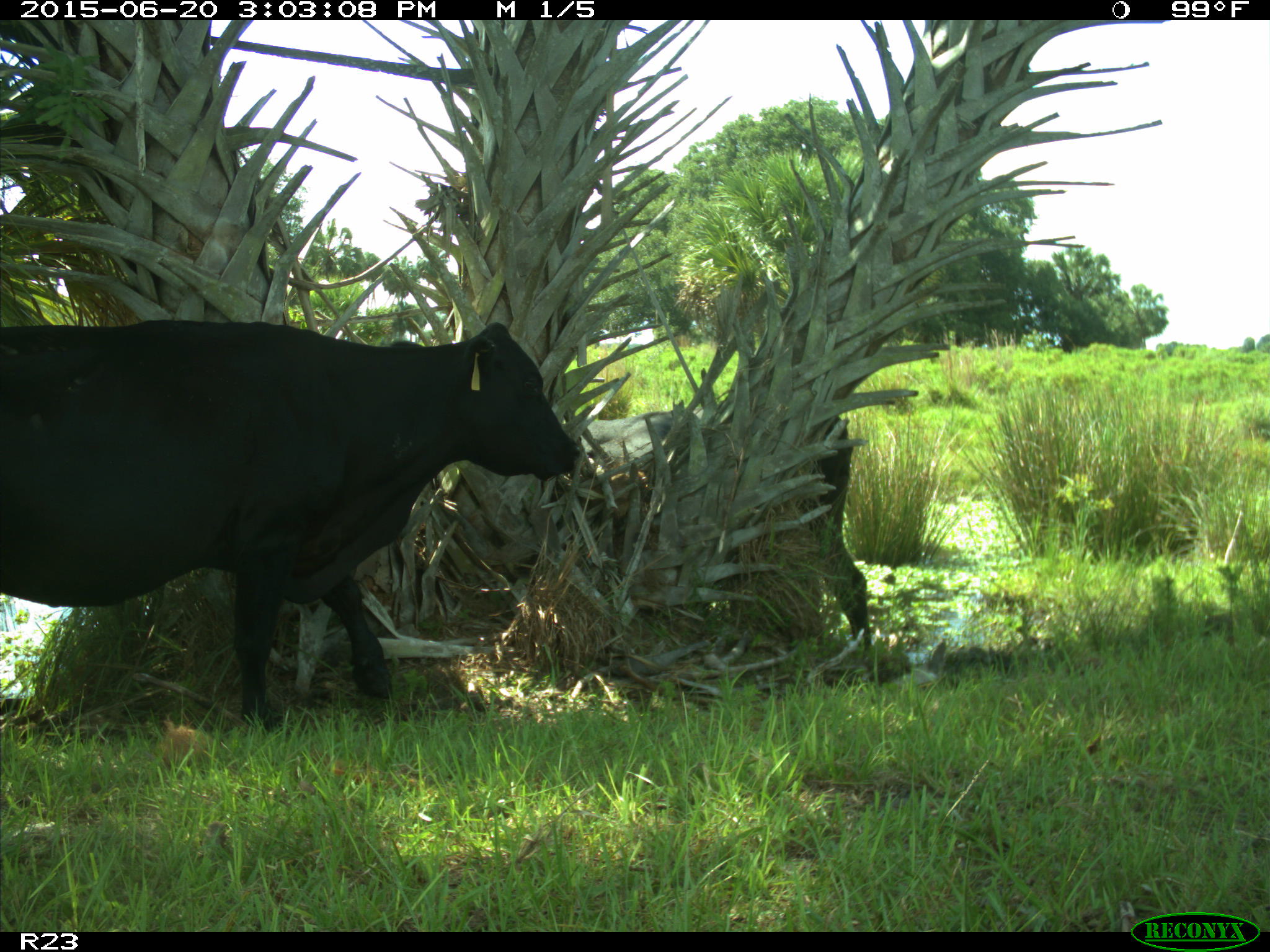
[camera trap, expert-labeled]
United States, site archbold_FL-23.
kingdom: Animalia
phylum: Chordata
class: Aves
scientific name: Aves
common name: birds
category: unidentified bird